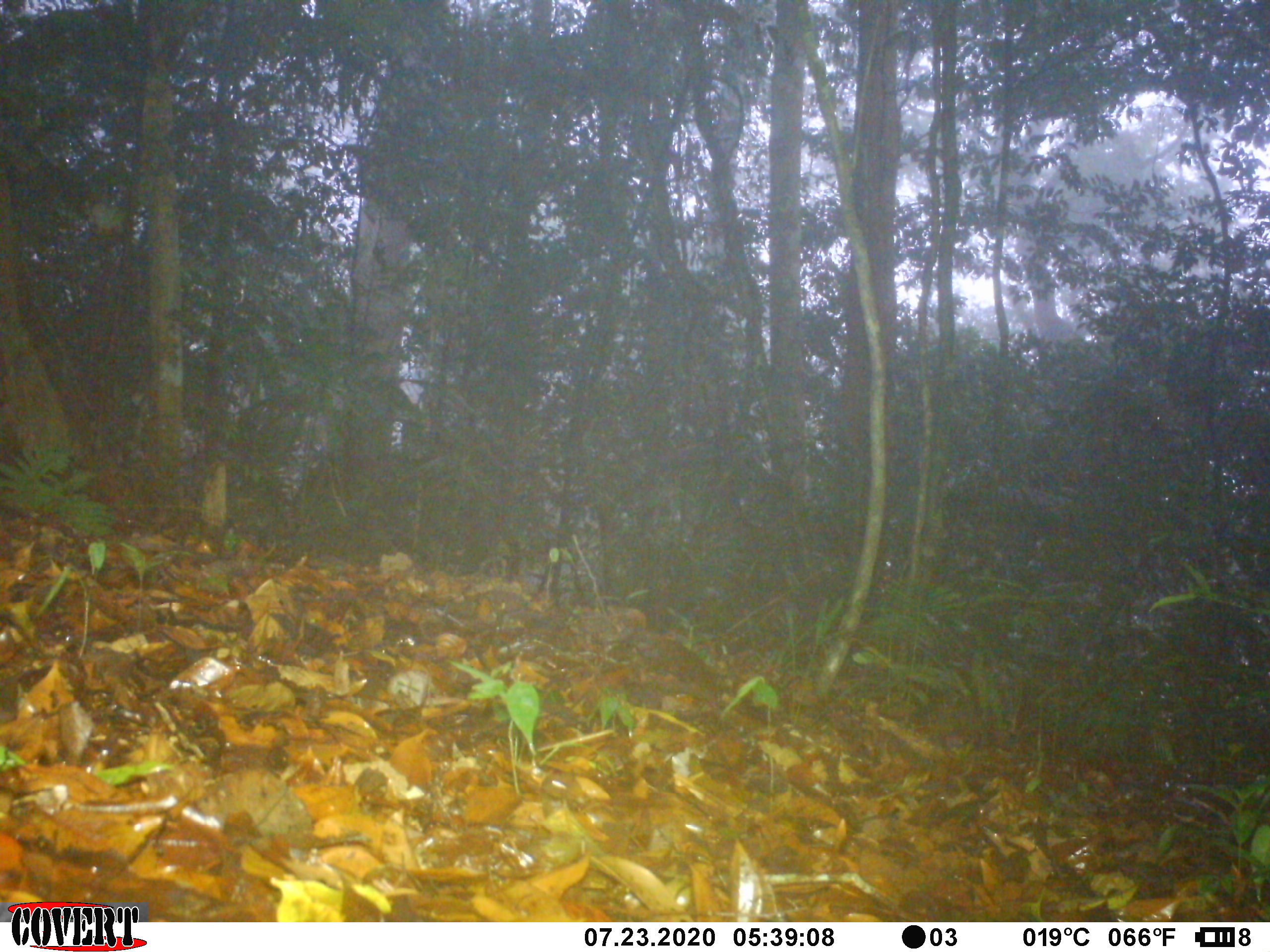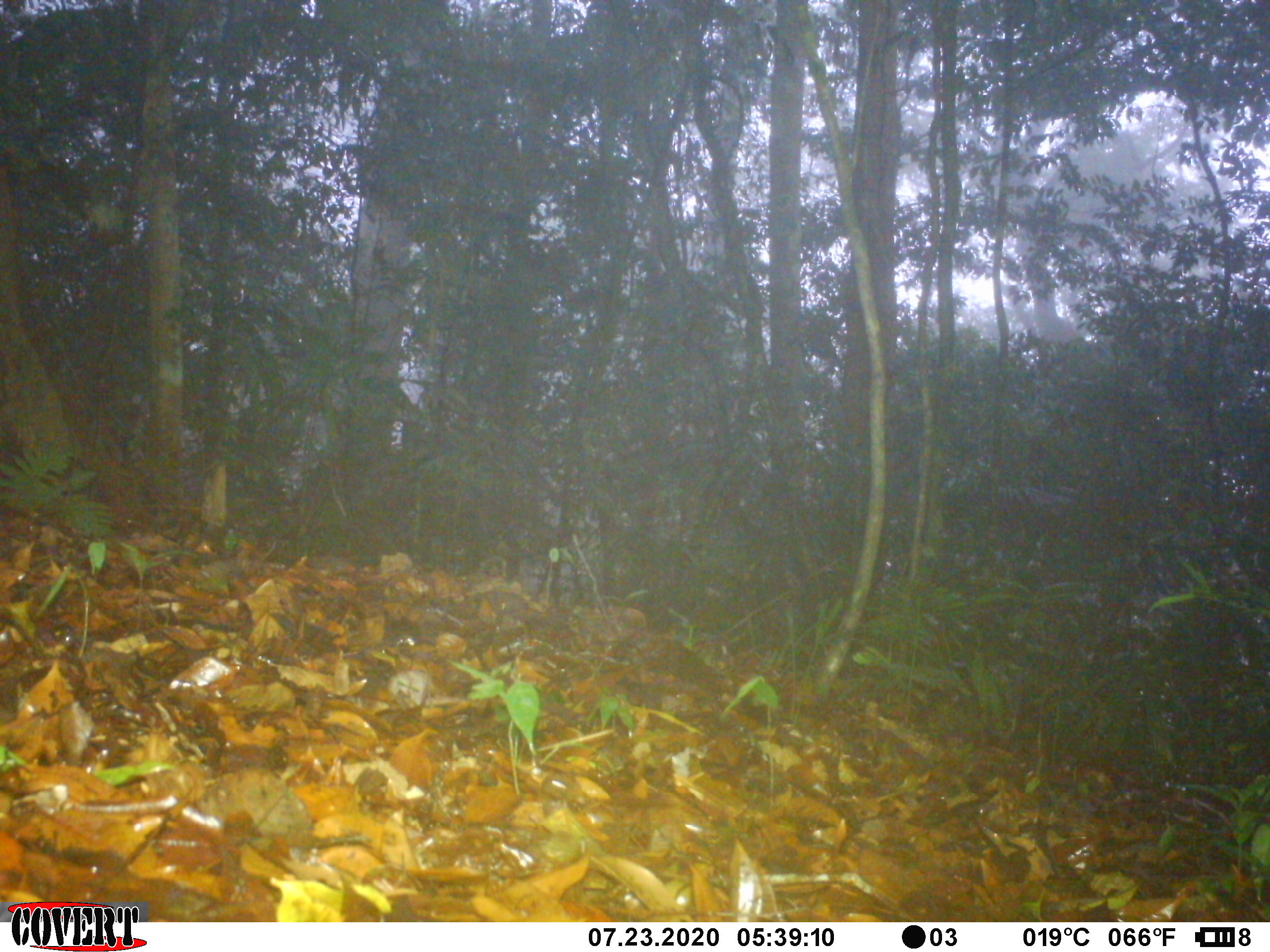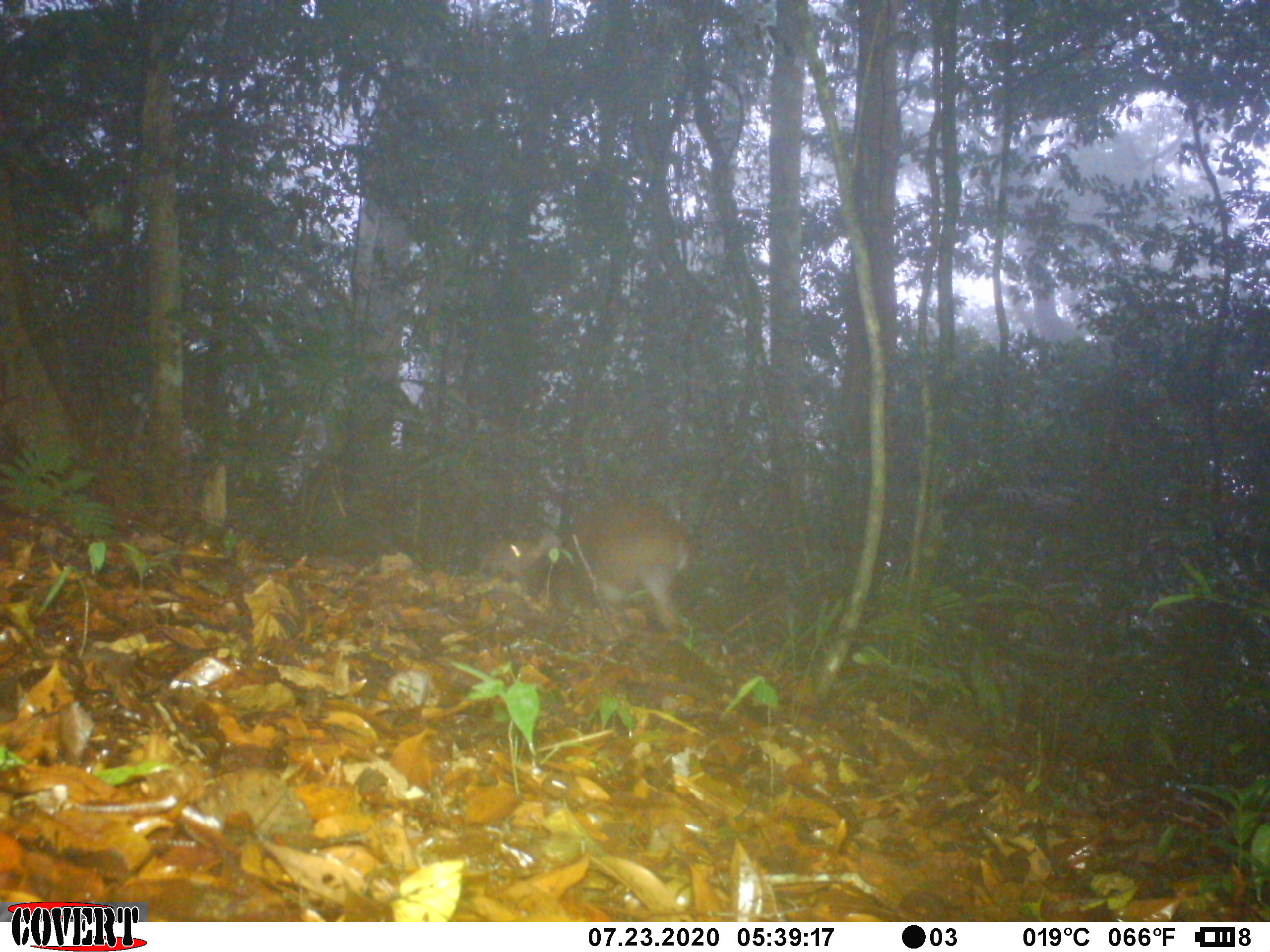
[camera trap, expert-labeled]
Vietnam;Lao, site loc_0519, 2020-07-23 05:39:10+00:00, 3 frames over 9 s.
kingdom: Animalia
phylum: Chordata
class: Mammalia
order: Artiodactyla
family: Cervidae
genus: Muntiacus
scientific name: Muntiacus vuquangensis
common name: large-antlered muntjac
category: large antlered muntjac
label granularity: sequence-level